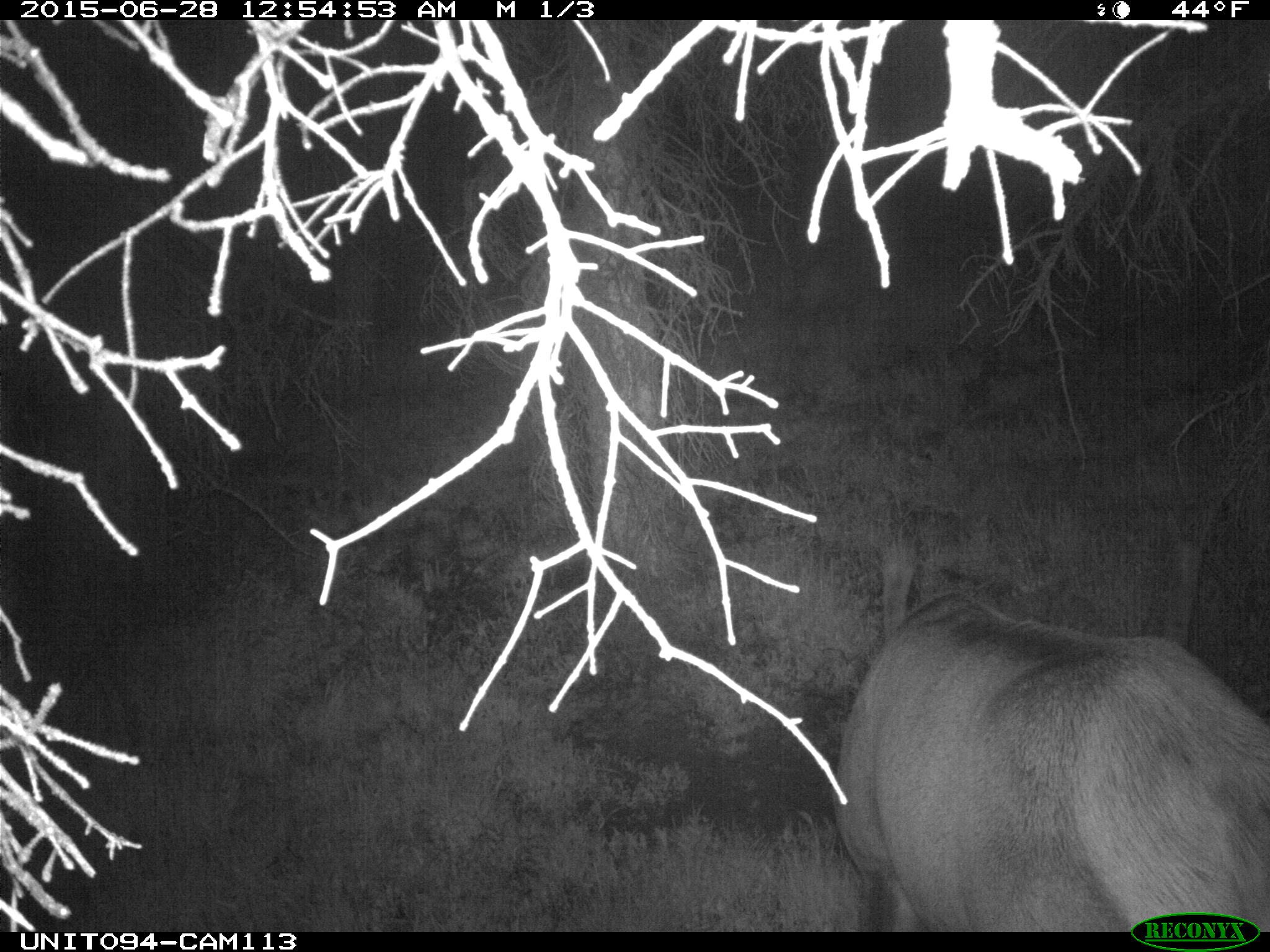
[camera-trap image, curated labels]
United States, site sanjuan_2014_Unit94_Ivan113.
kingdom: Animalia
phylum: Chordata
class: Mammalia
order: Artiodactyla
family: Cervidae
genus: Cervus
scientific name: Cervus elaphus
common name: red deer